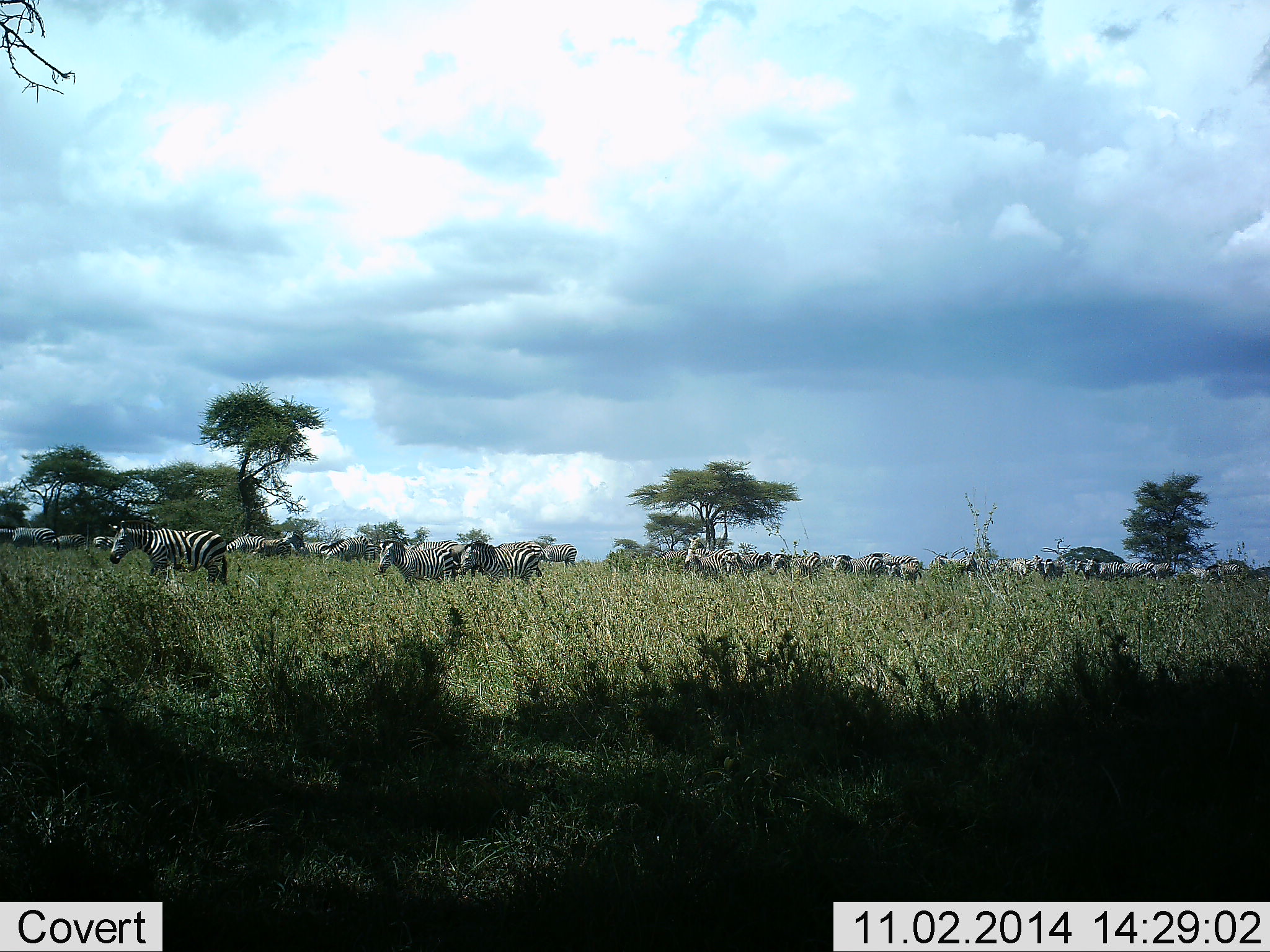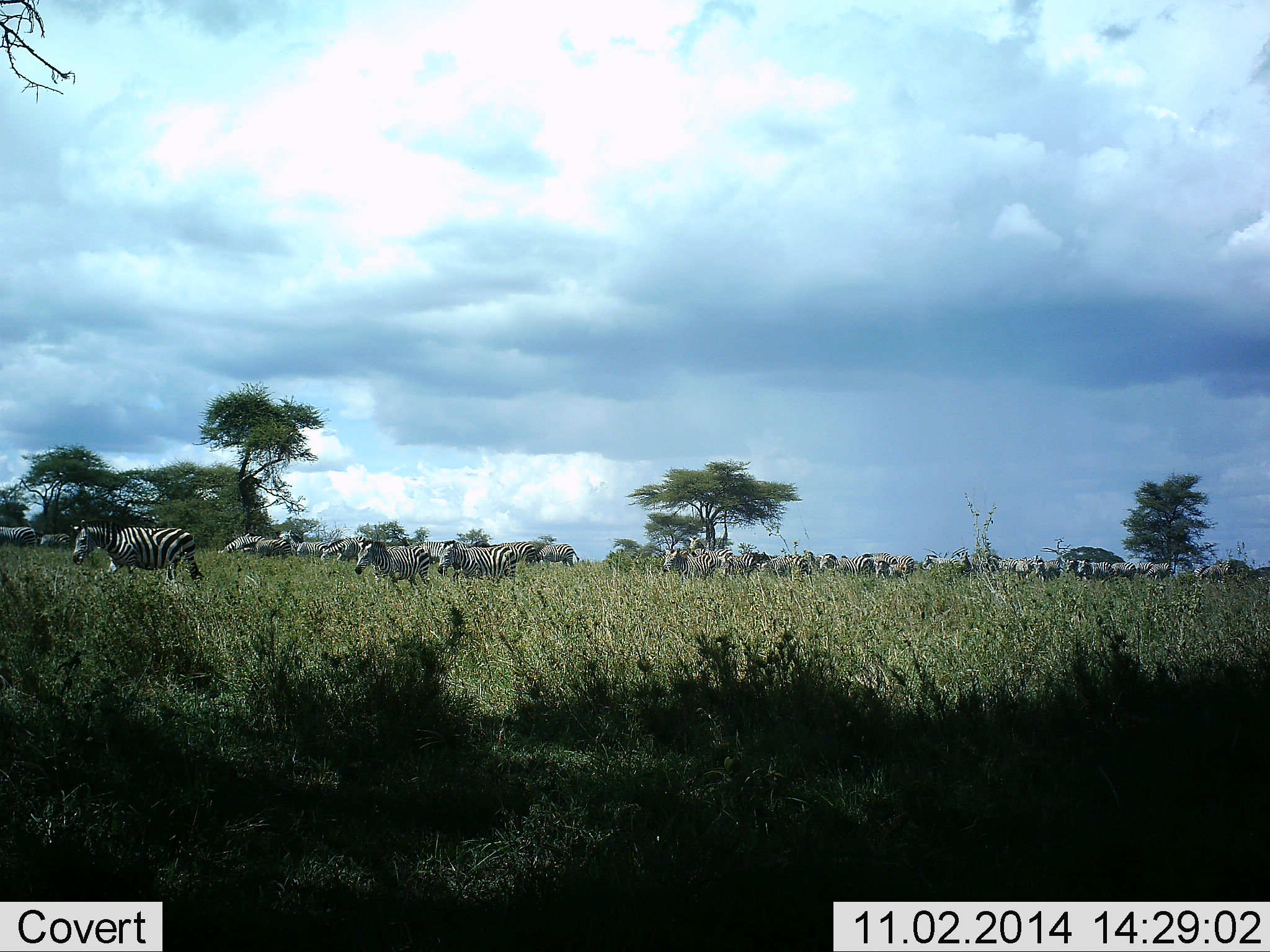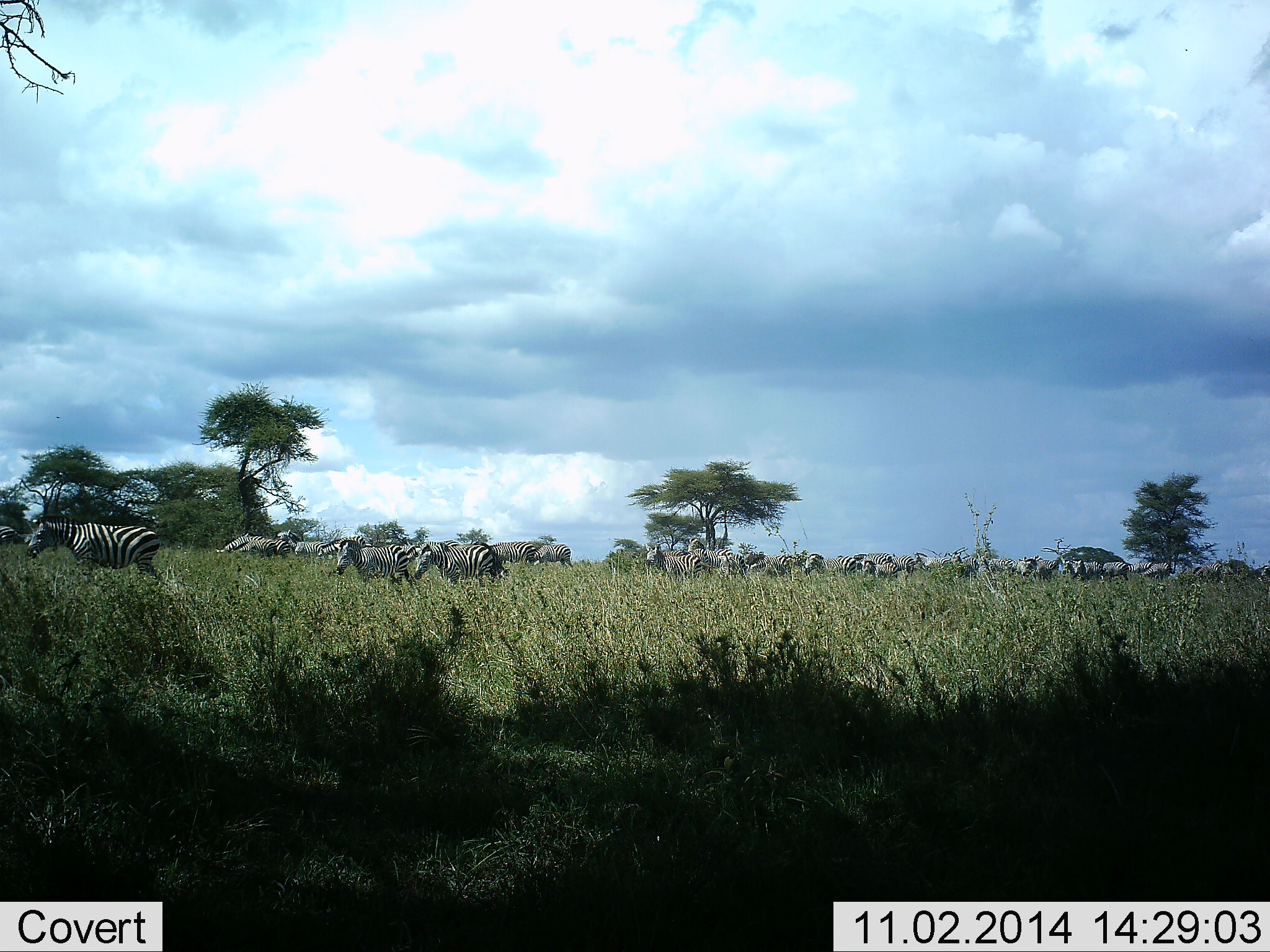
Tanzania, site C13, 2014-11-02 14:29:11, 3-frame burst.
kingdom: Animalia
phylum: Chordata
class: Mammalia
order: Perissodactyla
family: Equidae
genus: Equus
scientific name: Equus quagga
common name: plains zebra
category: zebra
Zebra (plains zebra) (Equus quagga), count 11-50. Behavior (volunteer vote fractions): standing 18%, resting 9%, moving 100%, interacting 9%. Young present (vote fraction): 9%. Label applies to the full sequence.